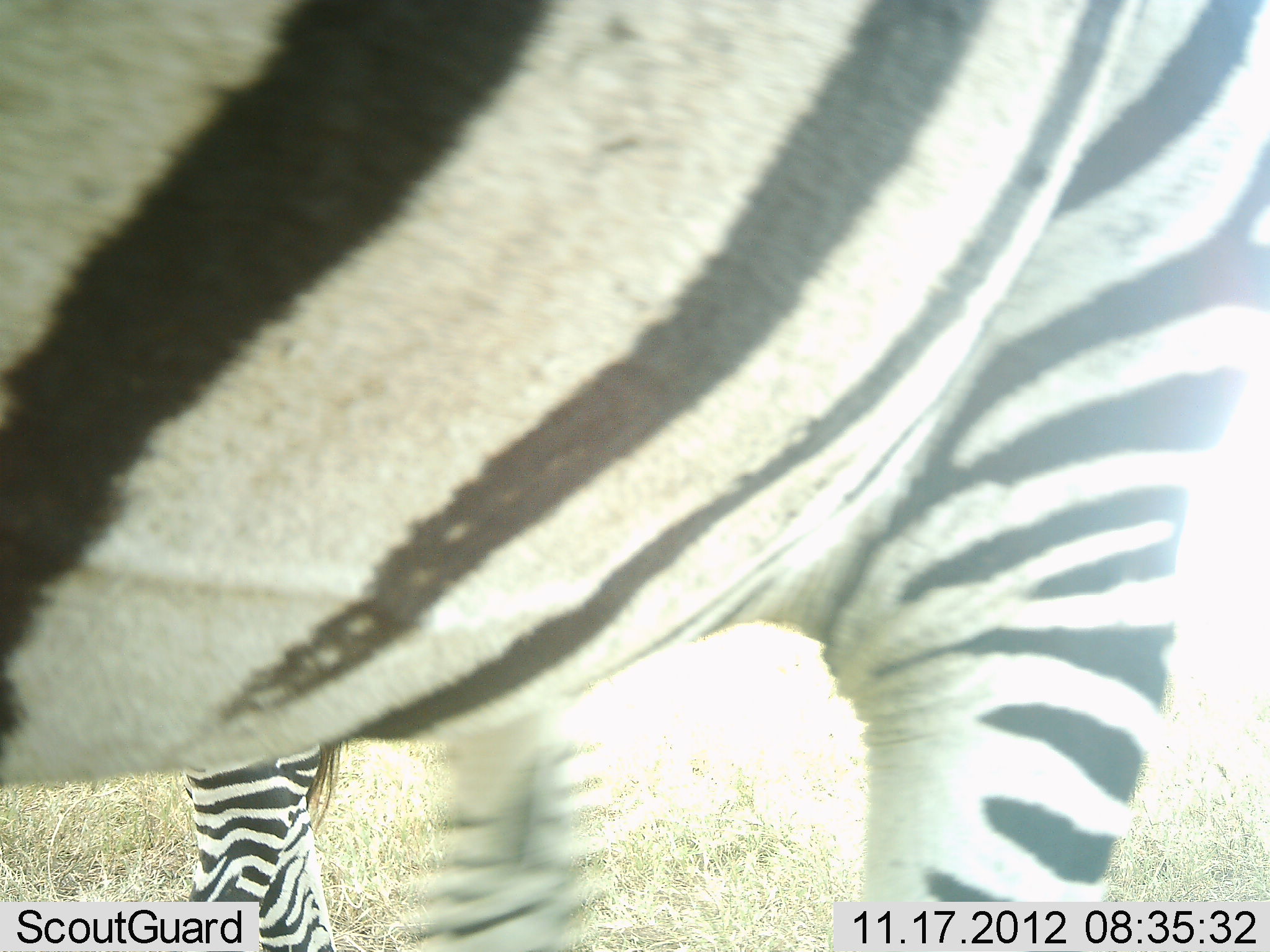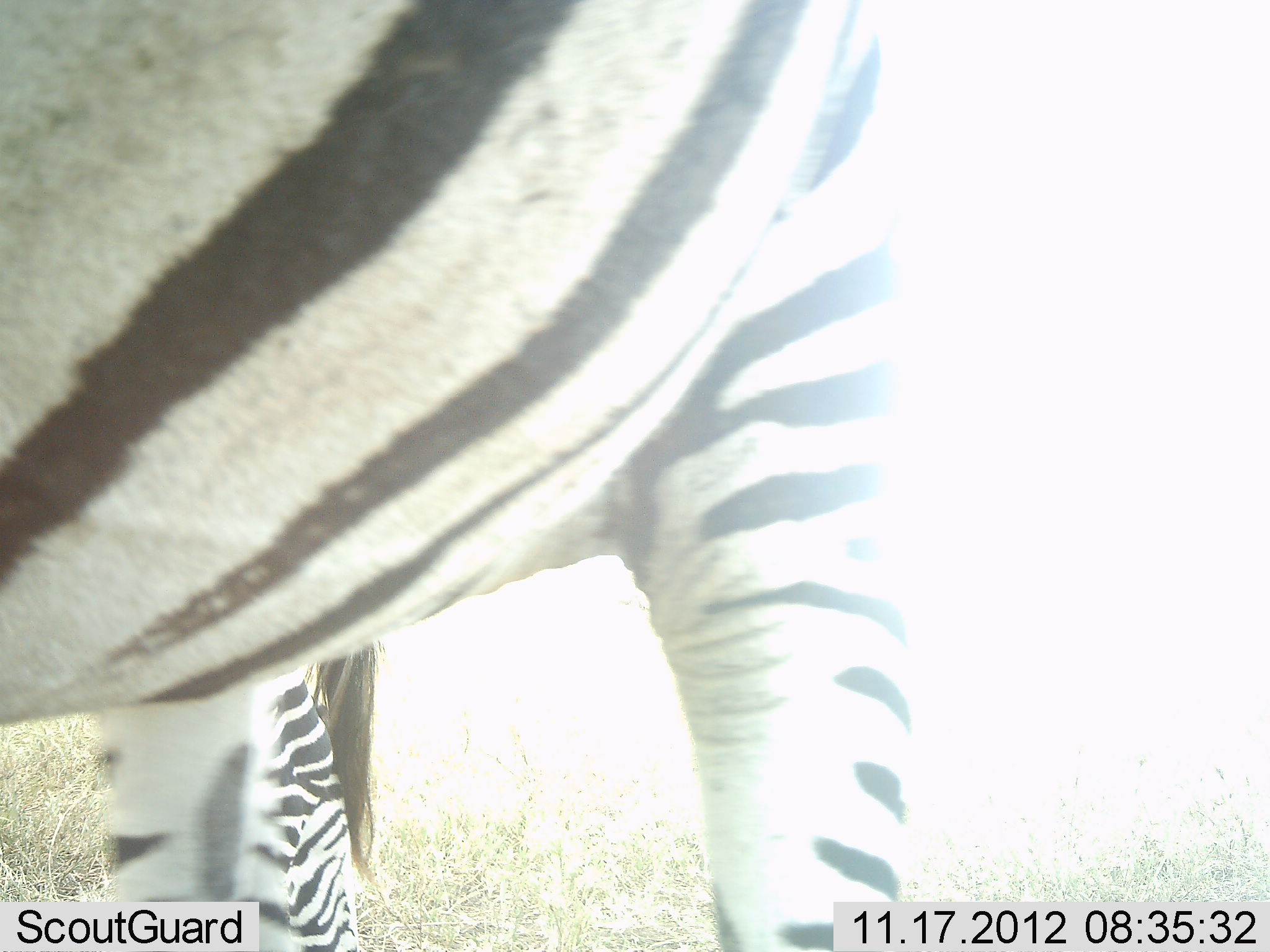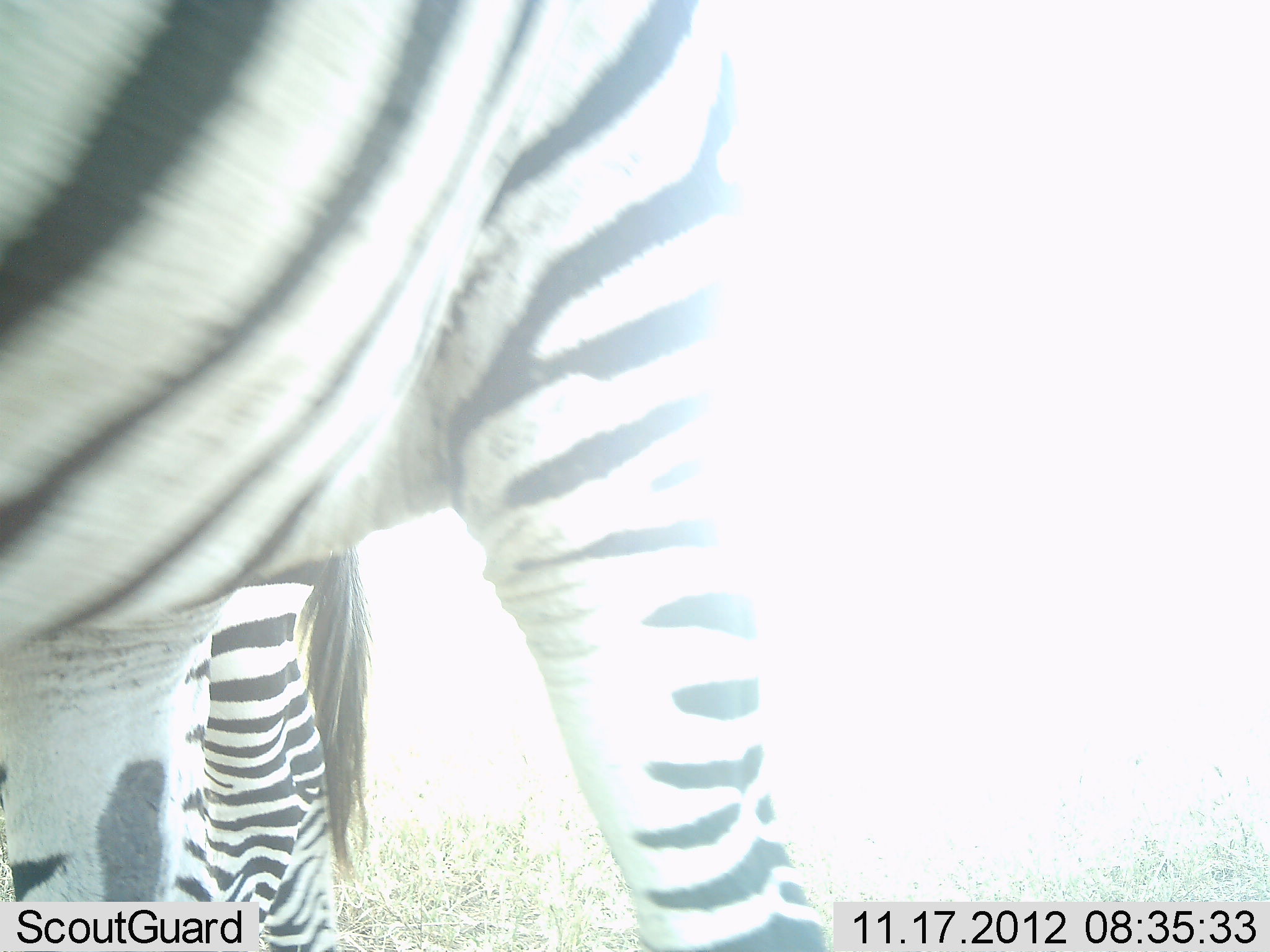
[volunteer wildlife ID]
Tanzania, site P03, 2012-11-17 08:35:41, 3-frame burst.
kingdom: Animalia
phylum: Chordata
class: Mammalia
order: Perissodactyla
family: Equidae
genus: Equus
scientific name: Equus quagga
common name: plains zebra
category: zebra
Zebra (plains zebra) (Equus quagga), count 2. Behavior (volunteer vote fractions): standing 80%, resting 0%, moving 40%, interacting 0%. Young present (vote fraction): 0%. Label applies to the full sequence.